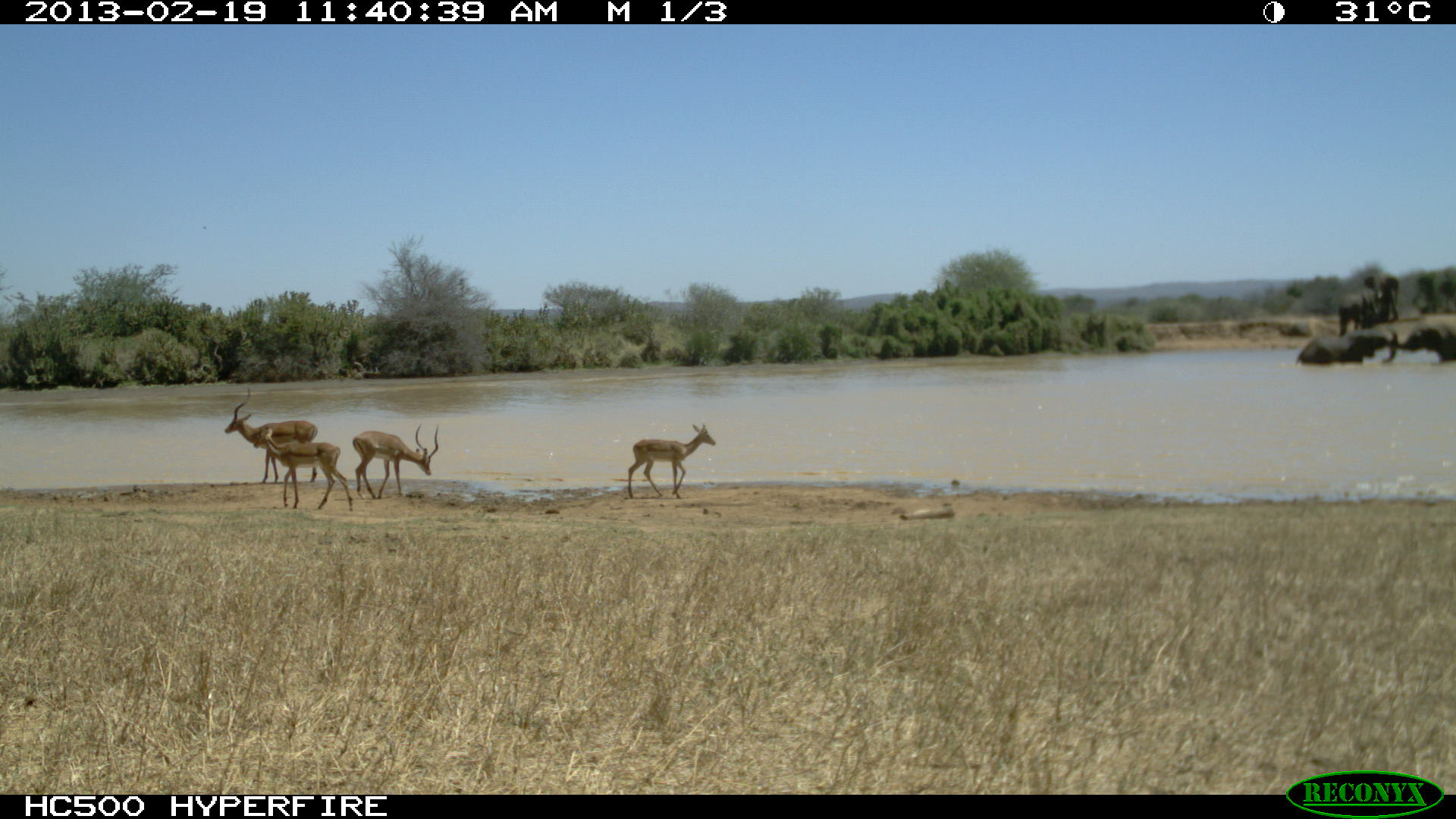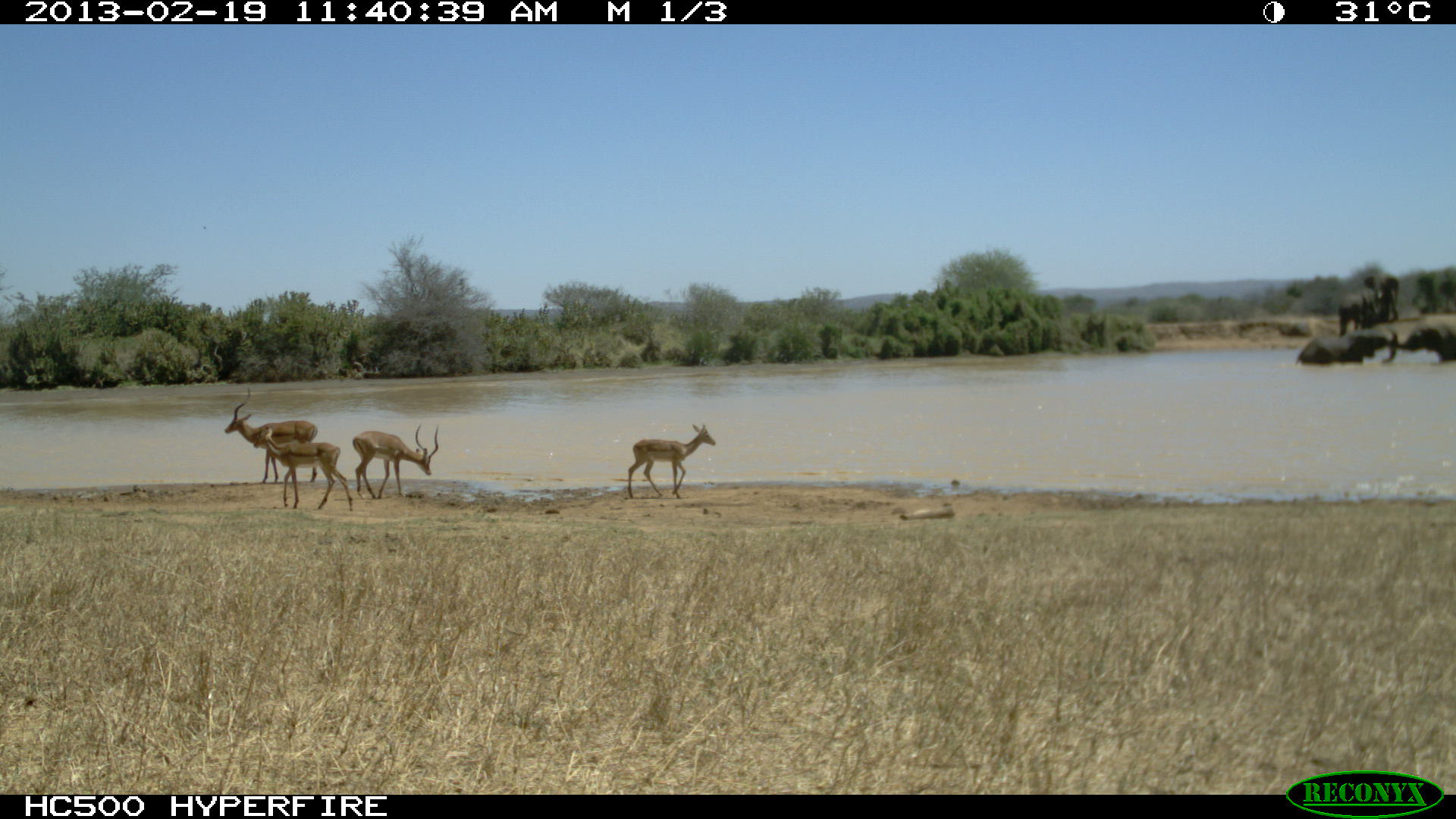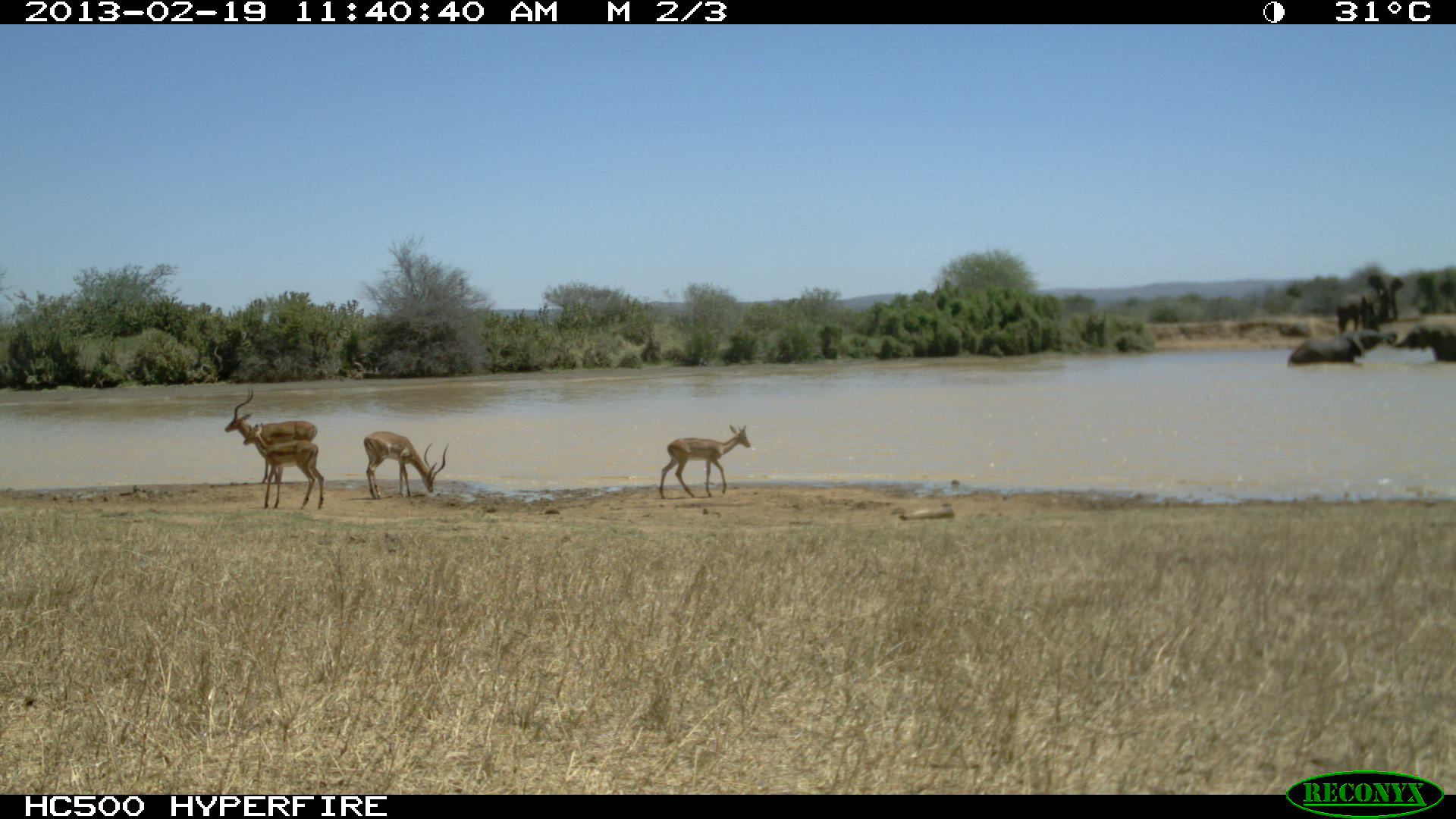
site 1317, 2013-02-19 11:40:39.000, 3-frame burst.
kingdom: Animalia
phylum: Chordata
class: Mammalia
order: Artiodactyla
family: Bovidae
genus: Aepyceros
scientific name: Aepyceros melampus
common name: impala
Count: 6.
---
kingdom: Animalia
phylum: Chordata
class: Mammalia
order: Proboscidea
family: Elephantidae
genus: Loxodonta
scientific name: Loxodonta africana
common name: african bush elephant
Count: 4.